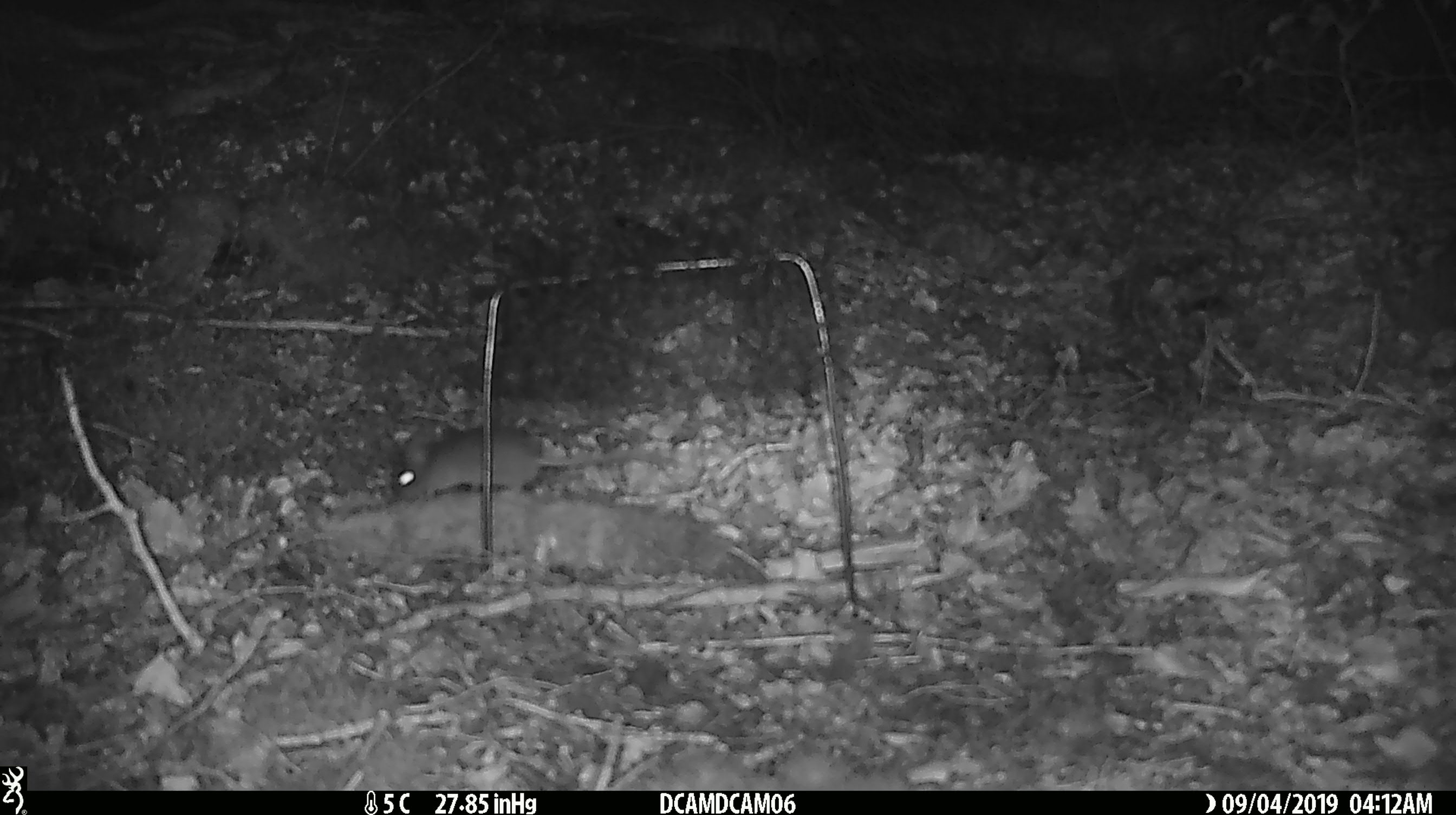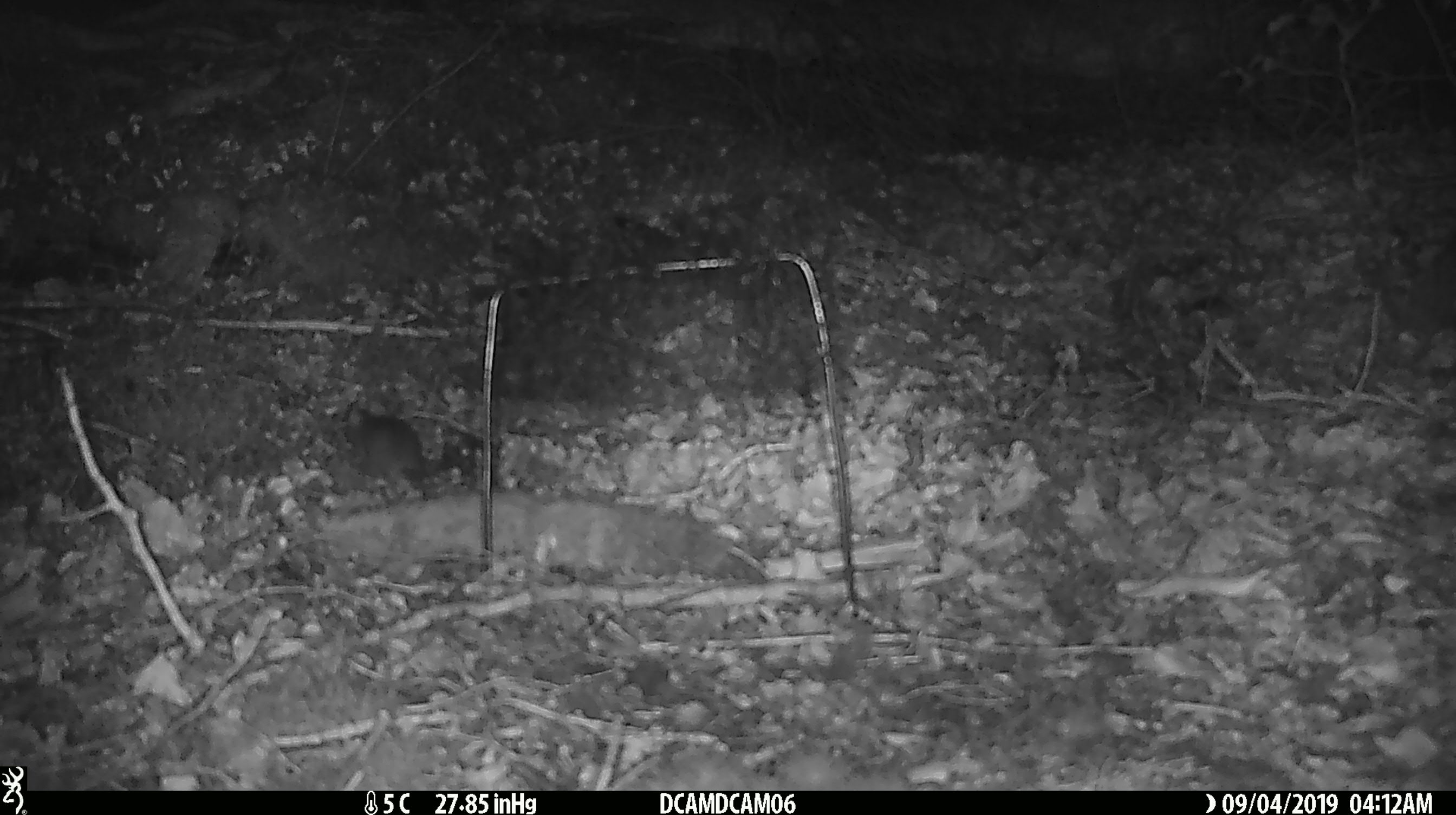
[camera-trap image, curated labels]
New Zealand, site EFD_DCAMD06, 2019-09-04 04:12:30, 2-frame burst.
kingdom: Animalia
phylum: Chordata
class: Mammalia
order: Rodentia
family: Muridae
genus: Mus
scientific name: Mus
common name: mouse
Mouse (Mus).